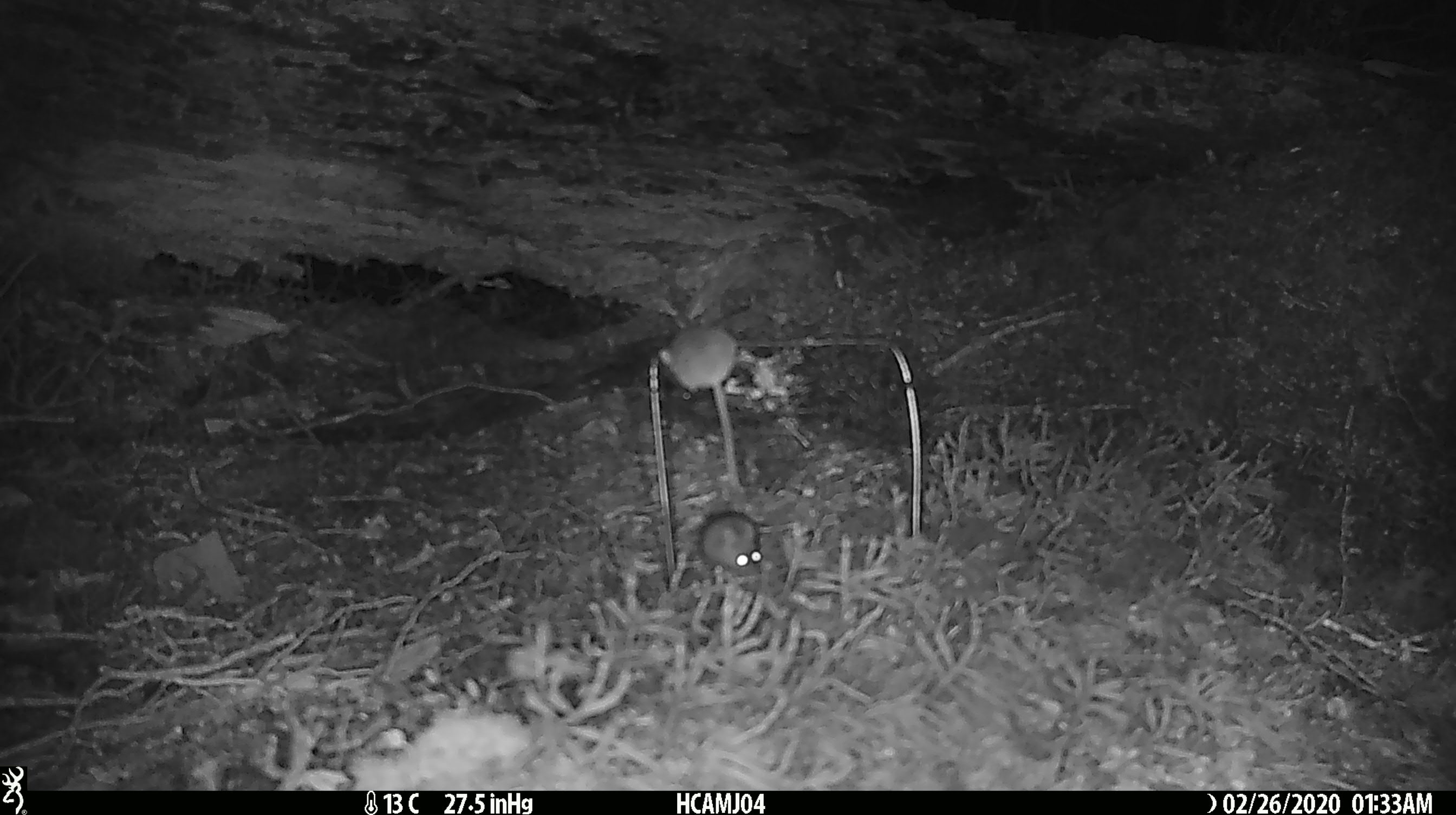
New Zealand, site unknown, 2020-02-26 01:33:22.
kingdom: Animalia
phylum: Chordata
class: Mammalia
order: Rodentia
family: Muridae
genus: Mus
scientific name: Mus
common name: mouse